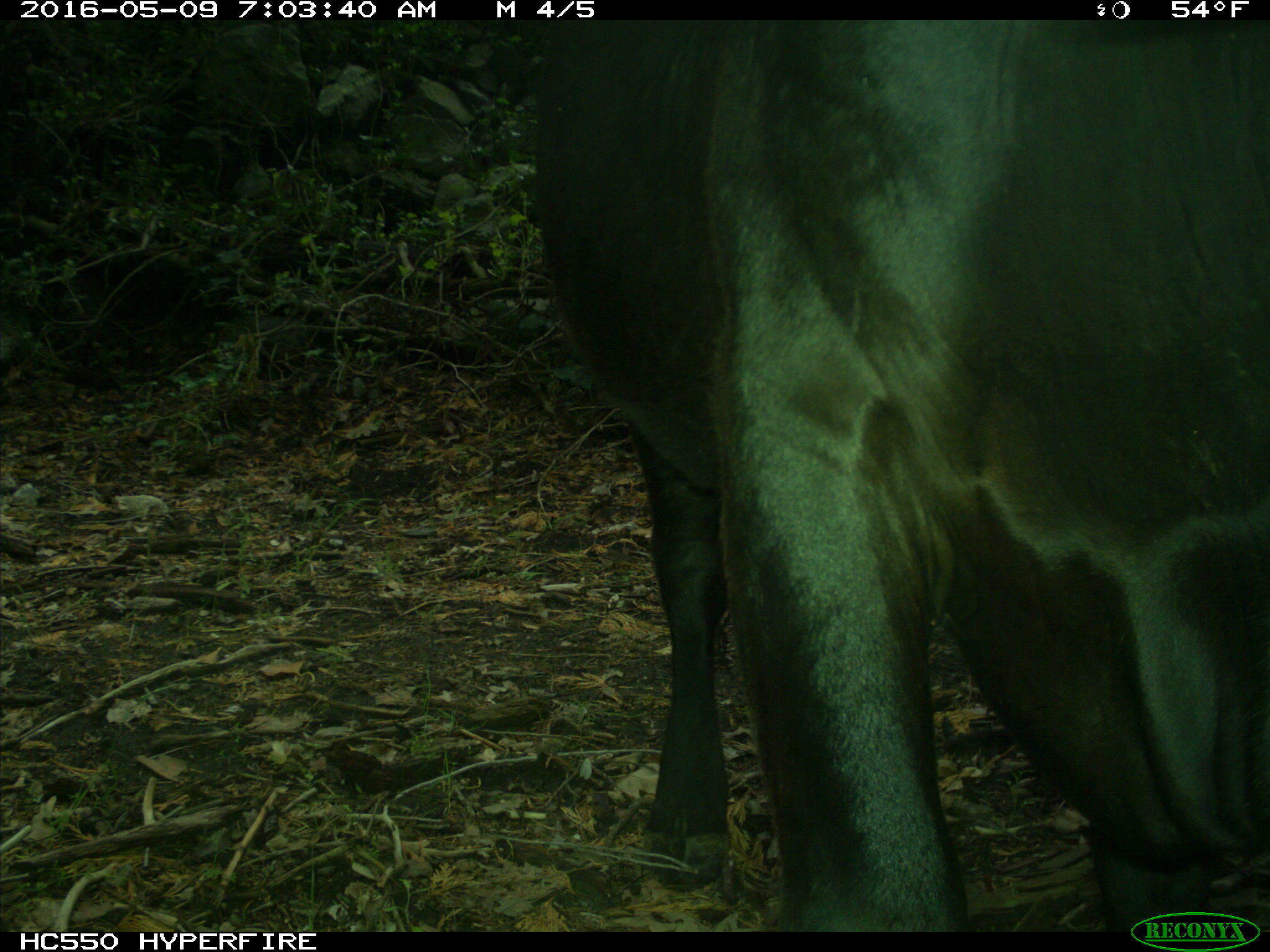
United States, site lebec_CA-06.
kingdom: Animalia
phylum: Chordata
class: Mammalia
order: Artiodactyla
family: Bovidae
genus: Bos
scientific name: Bos taurus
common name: domestic cow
Bos taurus (domestic cow).